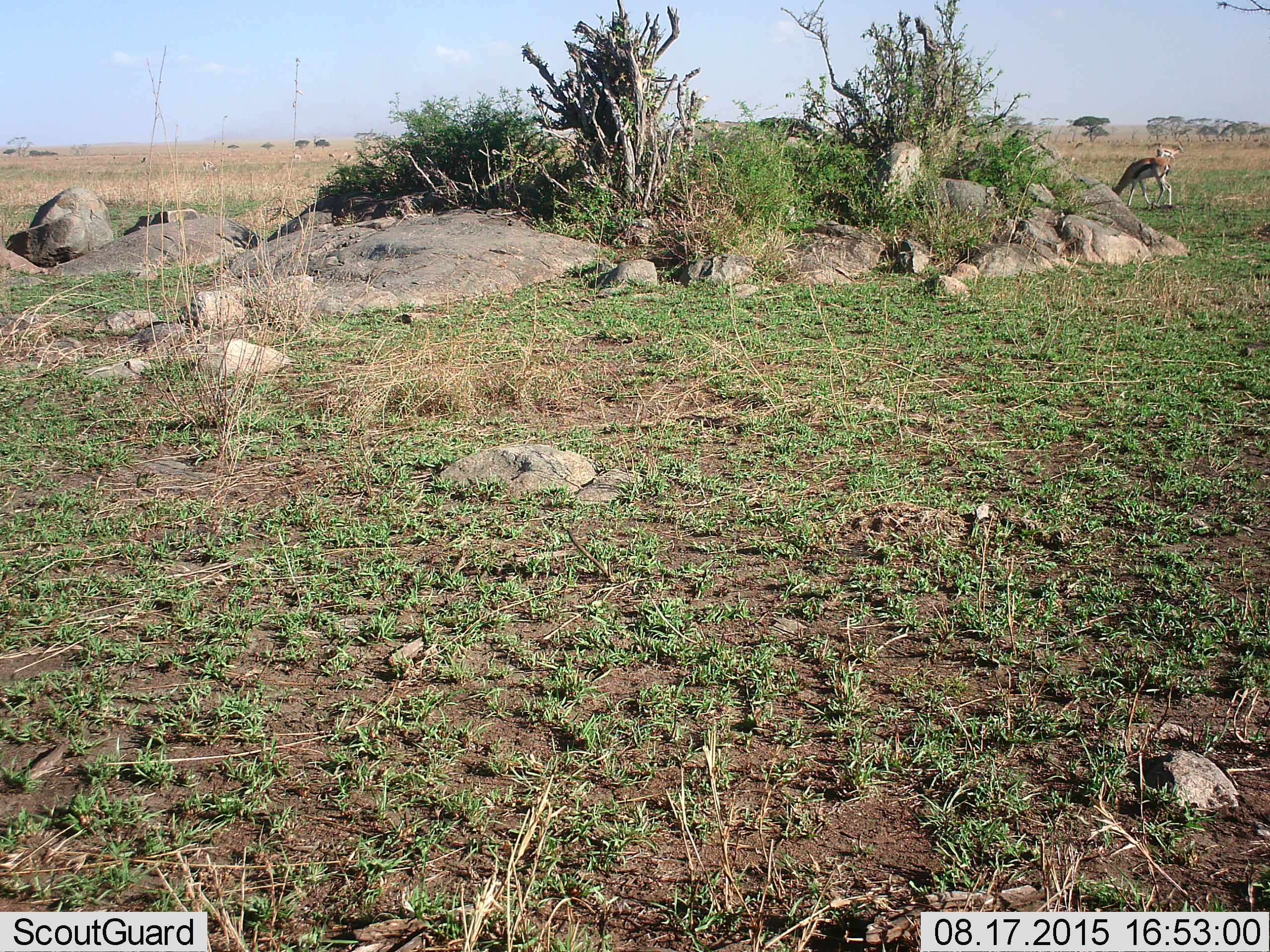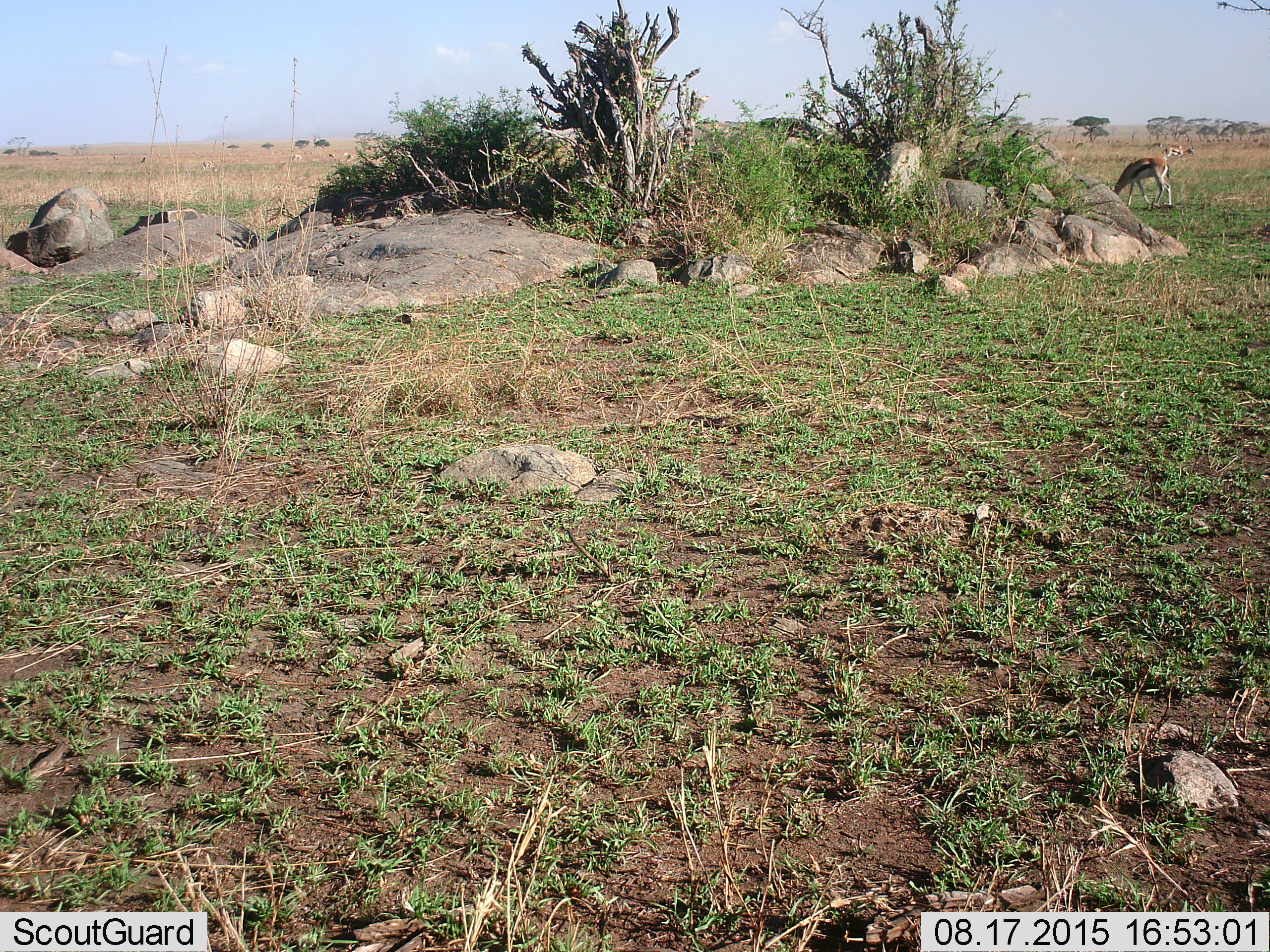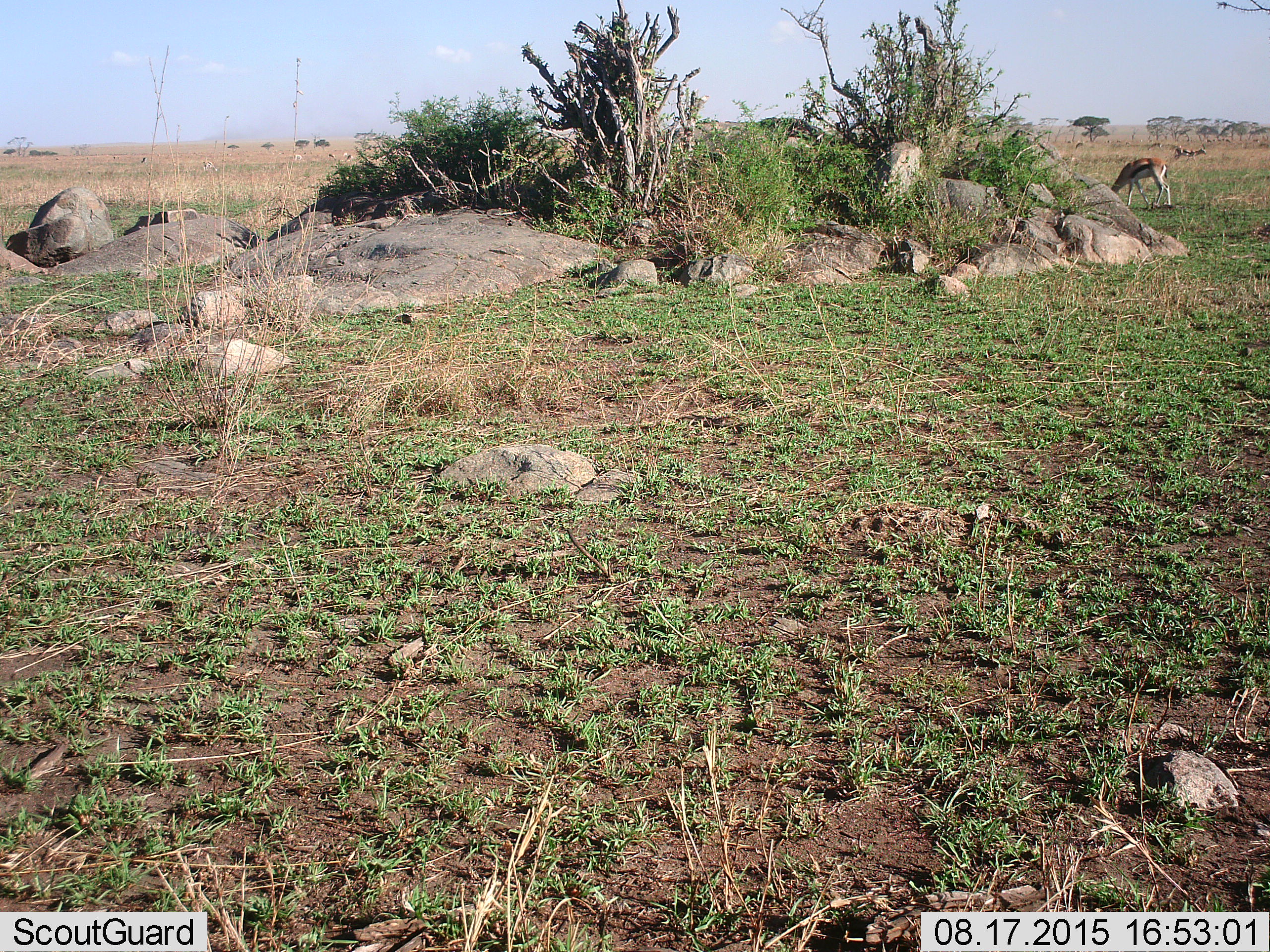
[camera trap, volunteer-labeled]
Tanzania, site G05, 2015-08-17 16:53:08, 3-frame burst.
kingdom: Animalia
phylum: Chordata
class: Mammalia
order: Artiodactyla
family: Bovidae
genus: Eudorcas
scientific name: Eudorcas thomsonii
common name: thomson's gazelle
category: gazellethomsons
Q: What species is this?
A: Gazellethomsons (thomson's gazelle) (Eudorcas thomsonii).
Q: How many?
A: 6.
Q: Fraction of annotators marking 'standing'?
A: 40%.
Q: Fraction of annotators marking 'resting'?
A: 0%.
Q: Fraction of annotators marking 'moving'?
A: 47%.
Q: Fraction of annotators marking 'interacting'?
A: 7%.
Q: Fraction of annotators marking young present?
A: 0%.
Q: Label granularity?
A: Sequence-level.